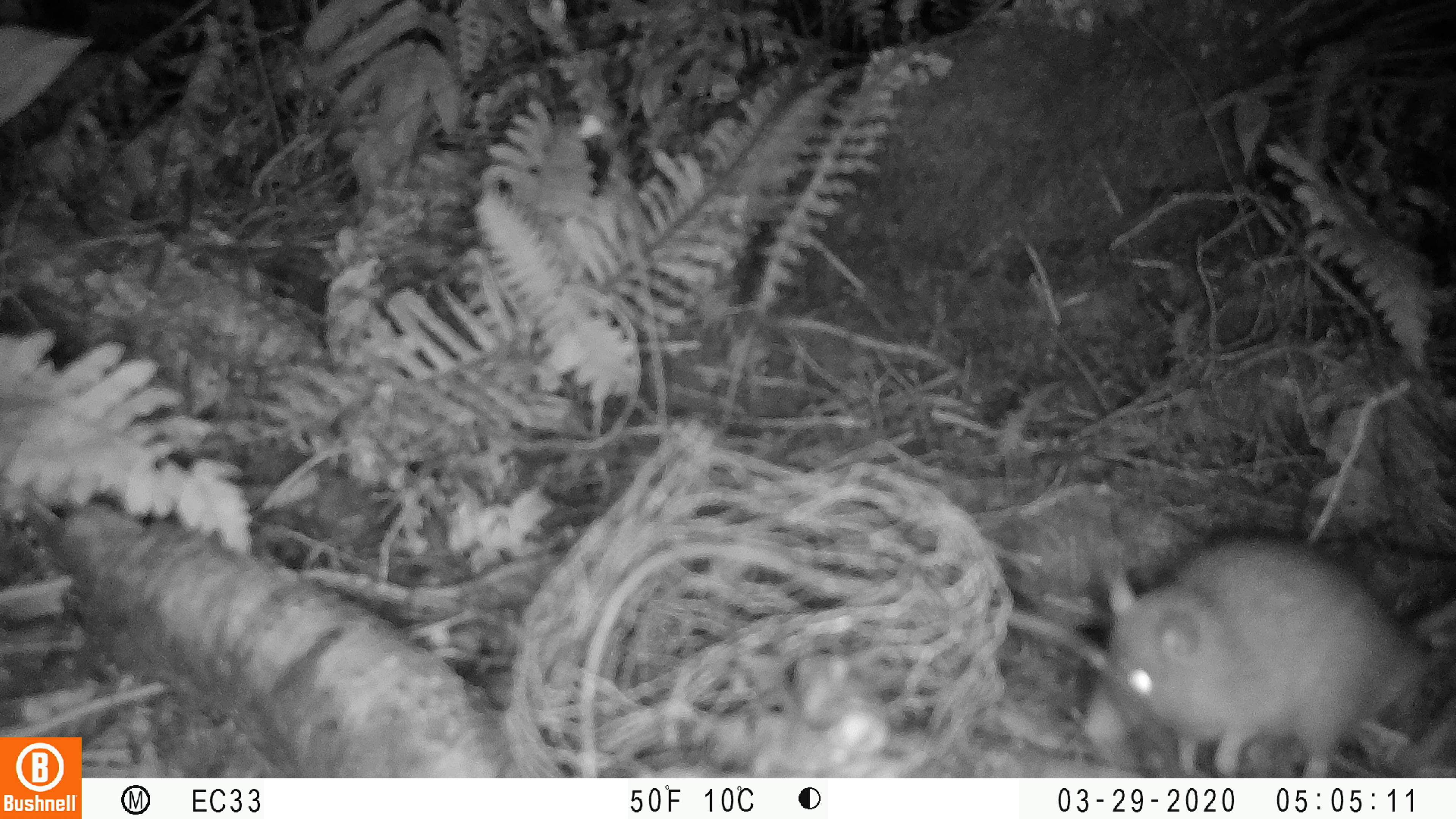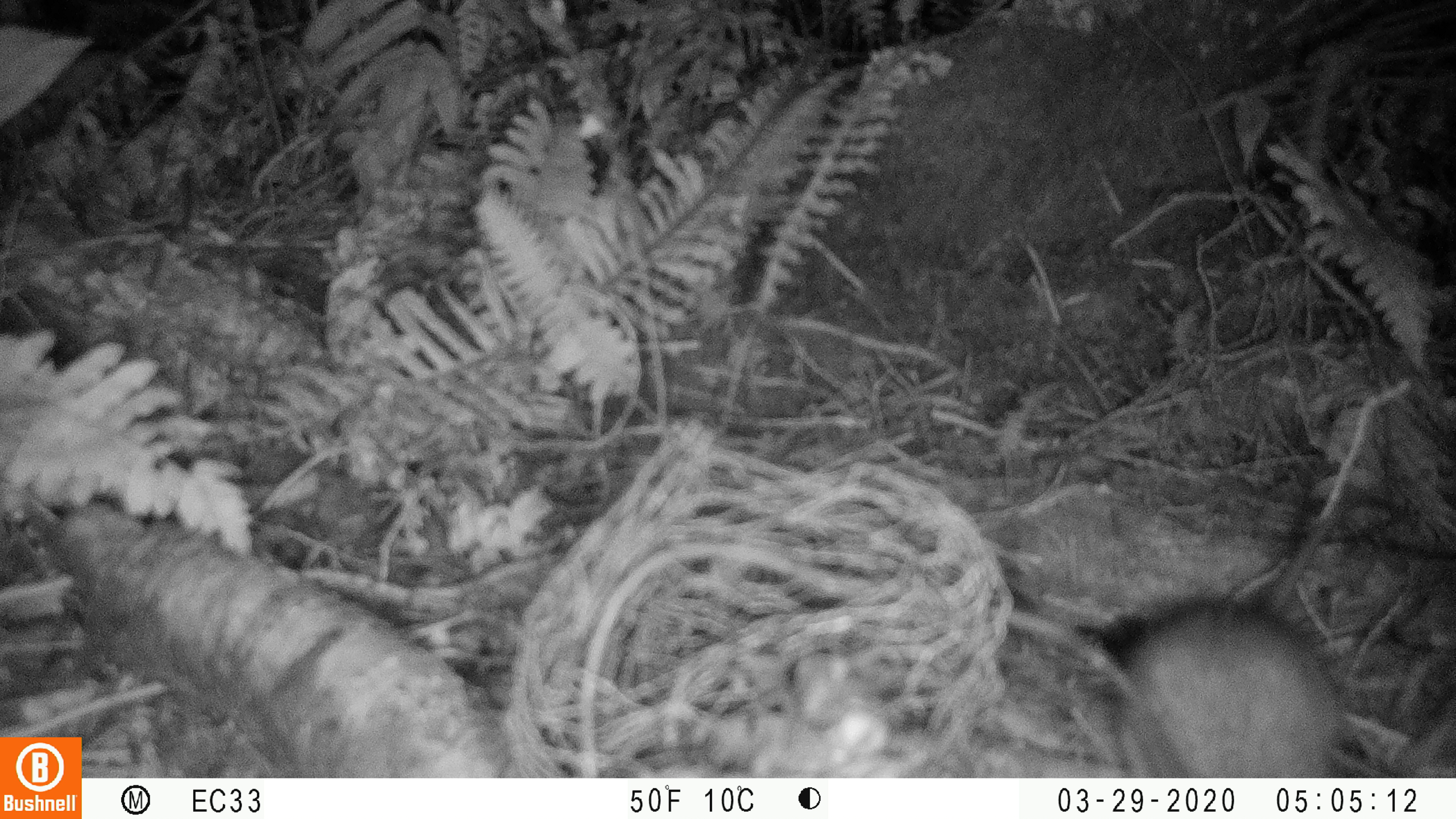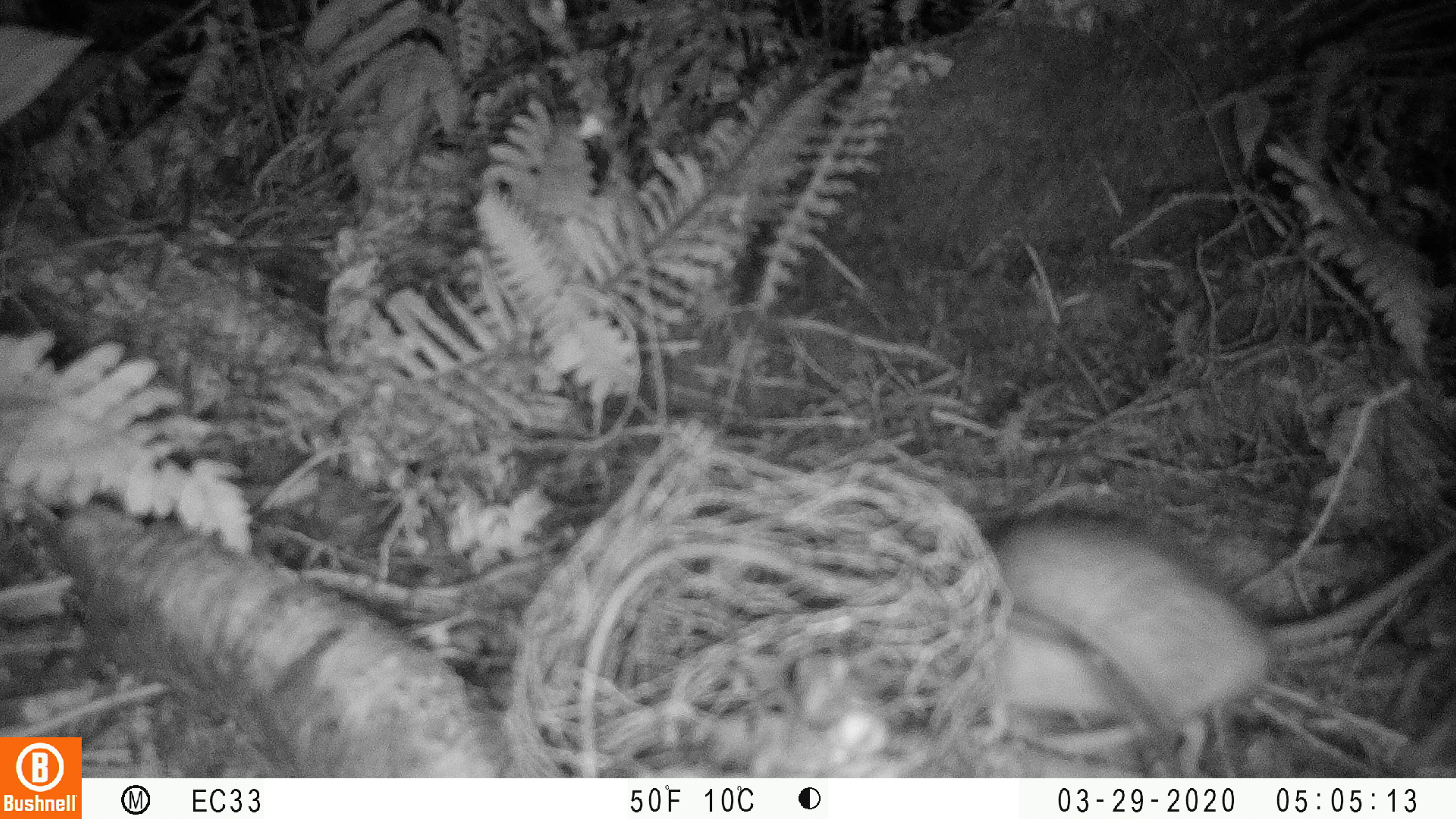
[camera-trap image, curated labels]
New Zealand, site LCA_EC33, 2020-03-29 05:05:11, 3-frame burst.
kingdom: Animalia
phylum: Chordata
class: Mammalia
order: Rodentia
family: Muridae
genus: Rattus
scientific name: Rattus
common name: rat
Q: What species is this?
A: Rat (Rattus).